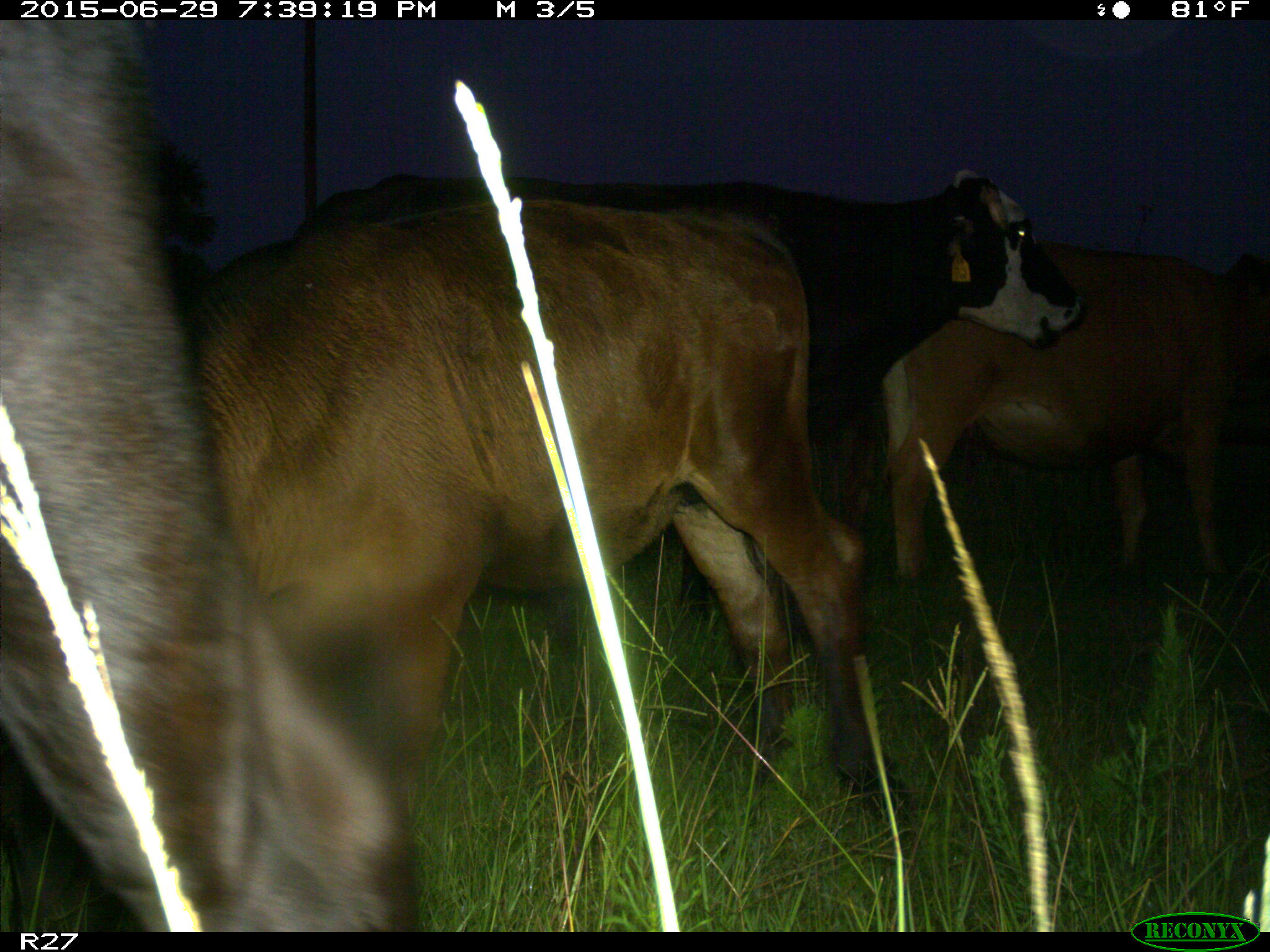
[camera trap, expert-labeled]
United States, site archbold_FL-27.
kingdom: Animalia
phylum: Chordata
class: Mammalia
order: Artiodactyla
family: Bovidae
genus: Bos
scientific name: Bos taurus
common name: domestic cow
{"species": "Bos taurus (domestic cow)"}